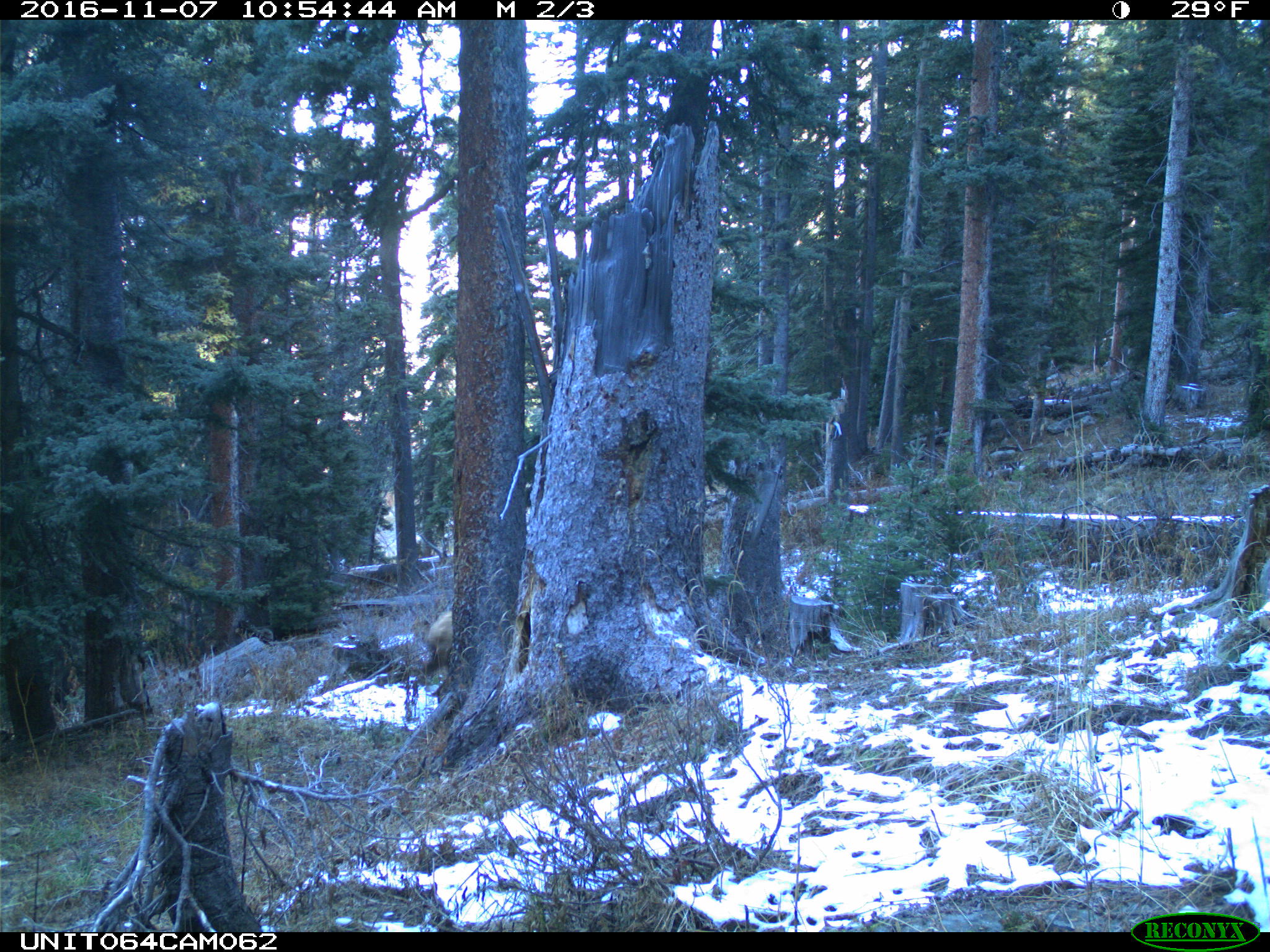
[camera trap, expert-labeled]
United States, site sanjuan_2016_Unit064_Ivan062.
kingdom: Animalia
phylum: Chordata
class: Mammalia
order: Artiodactyla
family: Cervidae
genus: Cervus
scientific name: Cervus elaphus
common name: red deer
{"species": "Cervus elaphus (red deer)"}